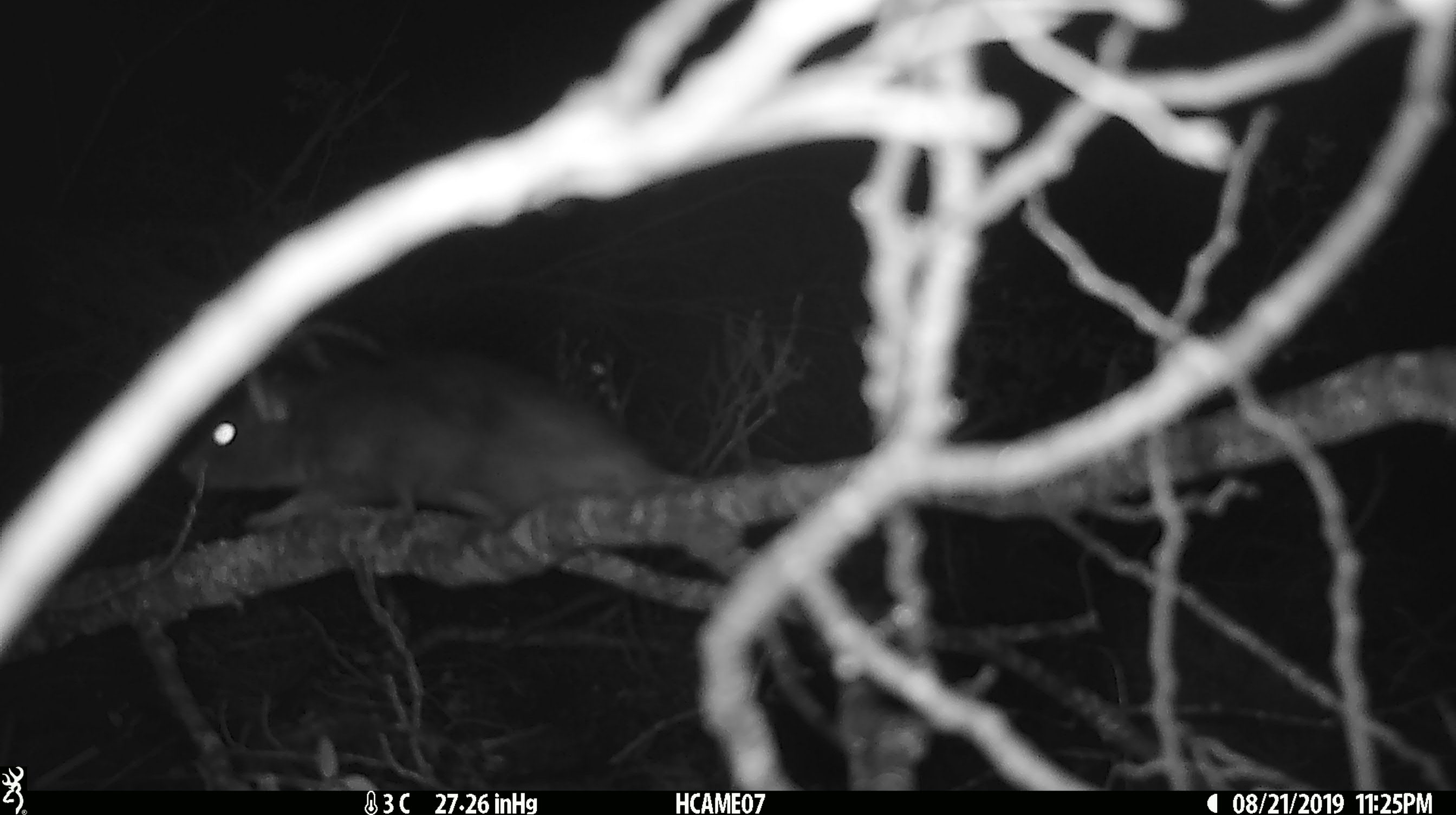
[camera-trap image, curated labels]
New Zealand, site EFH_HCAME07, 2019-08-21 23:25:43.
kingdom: Animalia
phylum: Chordata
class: Mammalia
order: Rodentia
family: Muridae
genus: Rattus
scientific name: Rattus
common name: rat